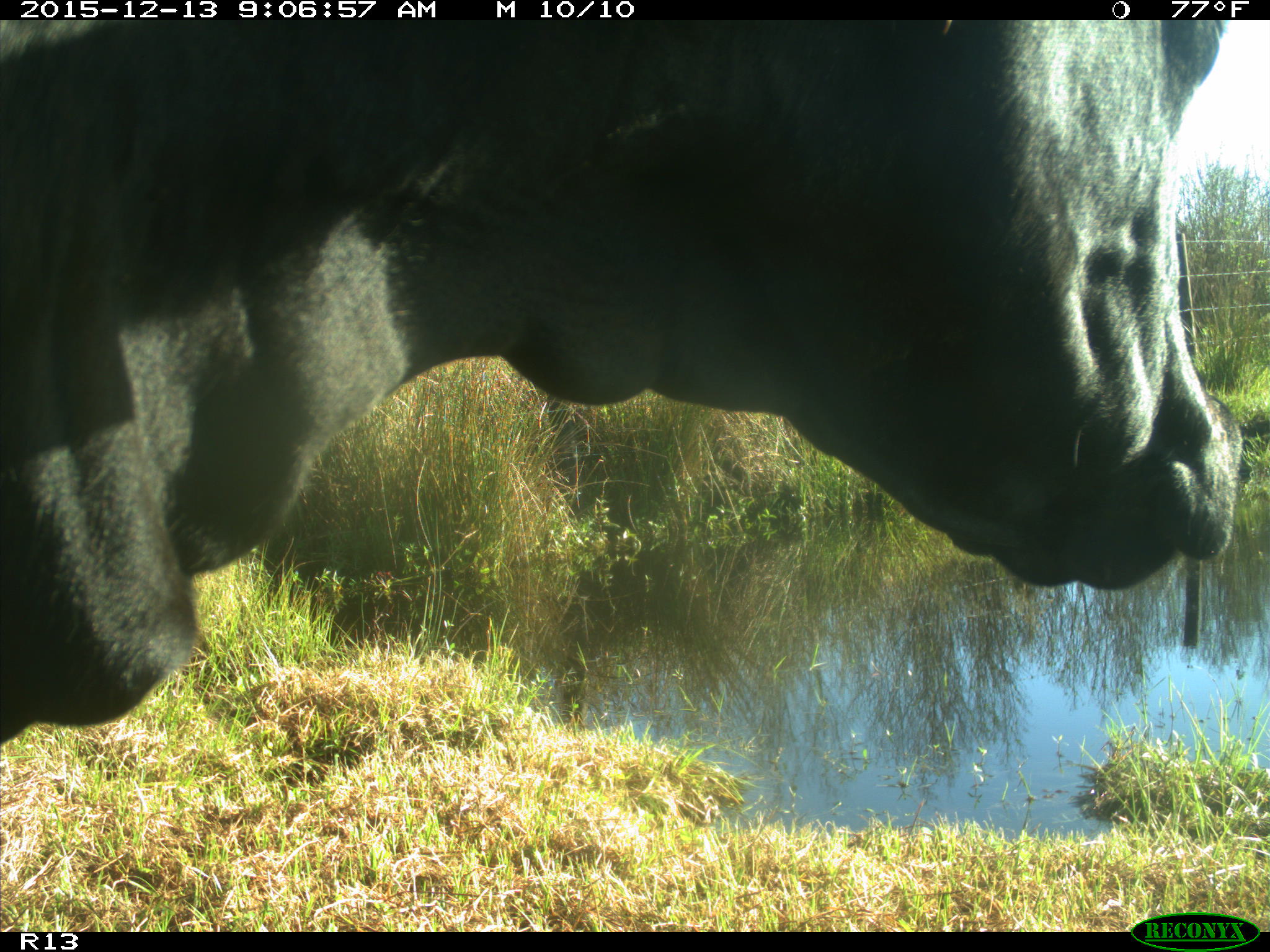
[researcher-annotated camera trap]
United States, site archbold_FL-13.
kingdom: Animalia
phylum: Chordata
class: Mammalia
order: Artiodactyla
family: Bovidae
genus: Bos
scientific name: Bos taurus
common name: domestic cow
Bos taurus (domestic cow).